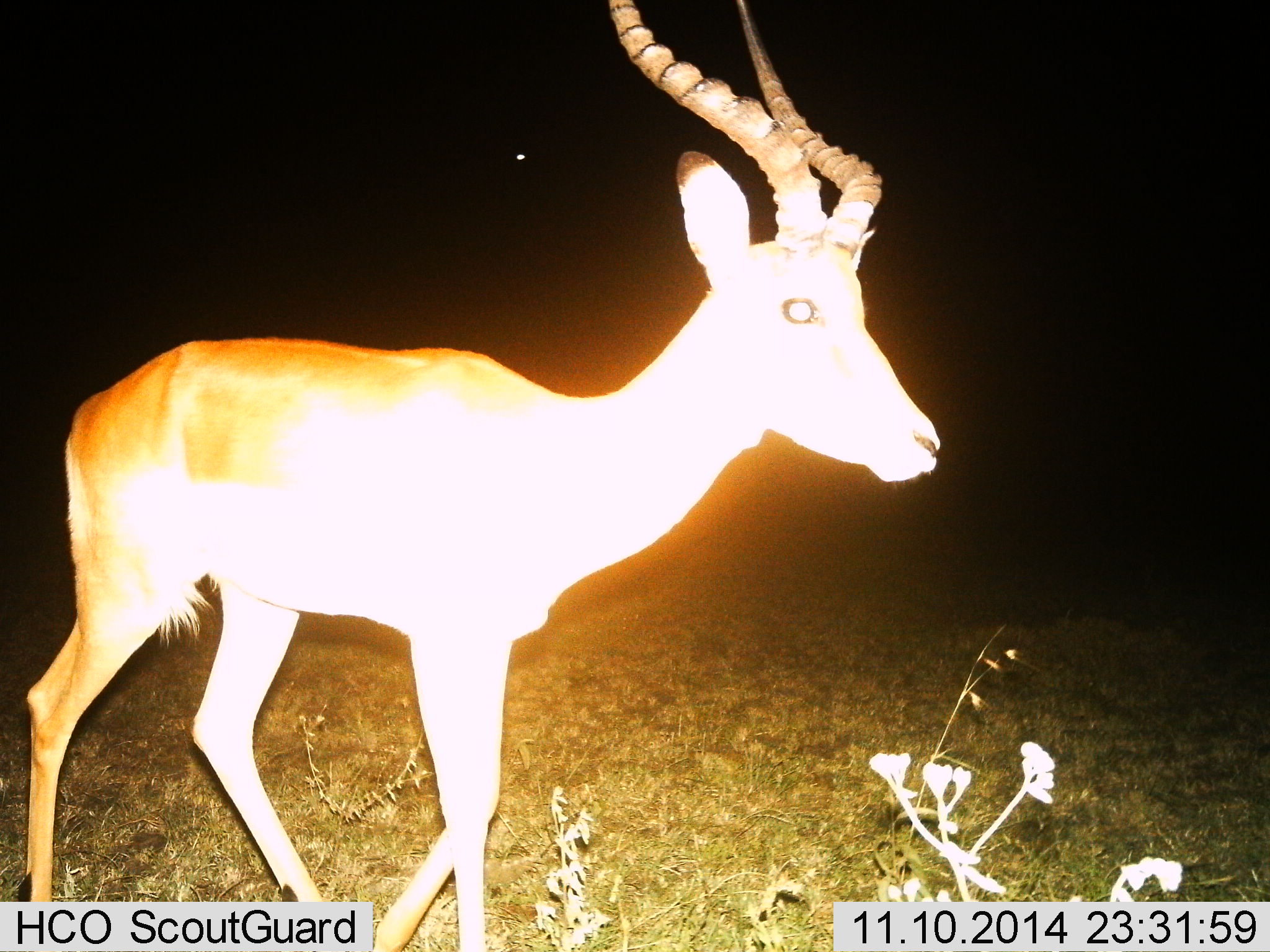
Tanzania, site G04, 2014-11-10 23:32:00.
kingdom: Animalia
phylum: Chordata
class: Mammalia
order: Artiodactyla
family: Bovidae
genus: Aepyceros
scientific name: Aepyceros melampus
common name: impala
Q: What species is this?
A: Impala (Aepyceros melampus).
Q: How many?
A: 1.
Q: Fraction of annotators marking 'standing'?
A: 30%.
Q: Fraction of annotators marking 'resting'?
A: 0%.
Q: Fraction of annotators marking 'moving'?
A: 70%.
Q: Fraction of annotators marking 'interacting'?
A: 0%.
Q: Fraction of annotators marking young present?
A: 0%.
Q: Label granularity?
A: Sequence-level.